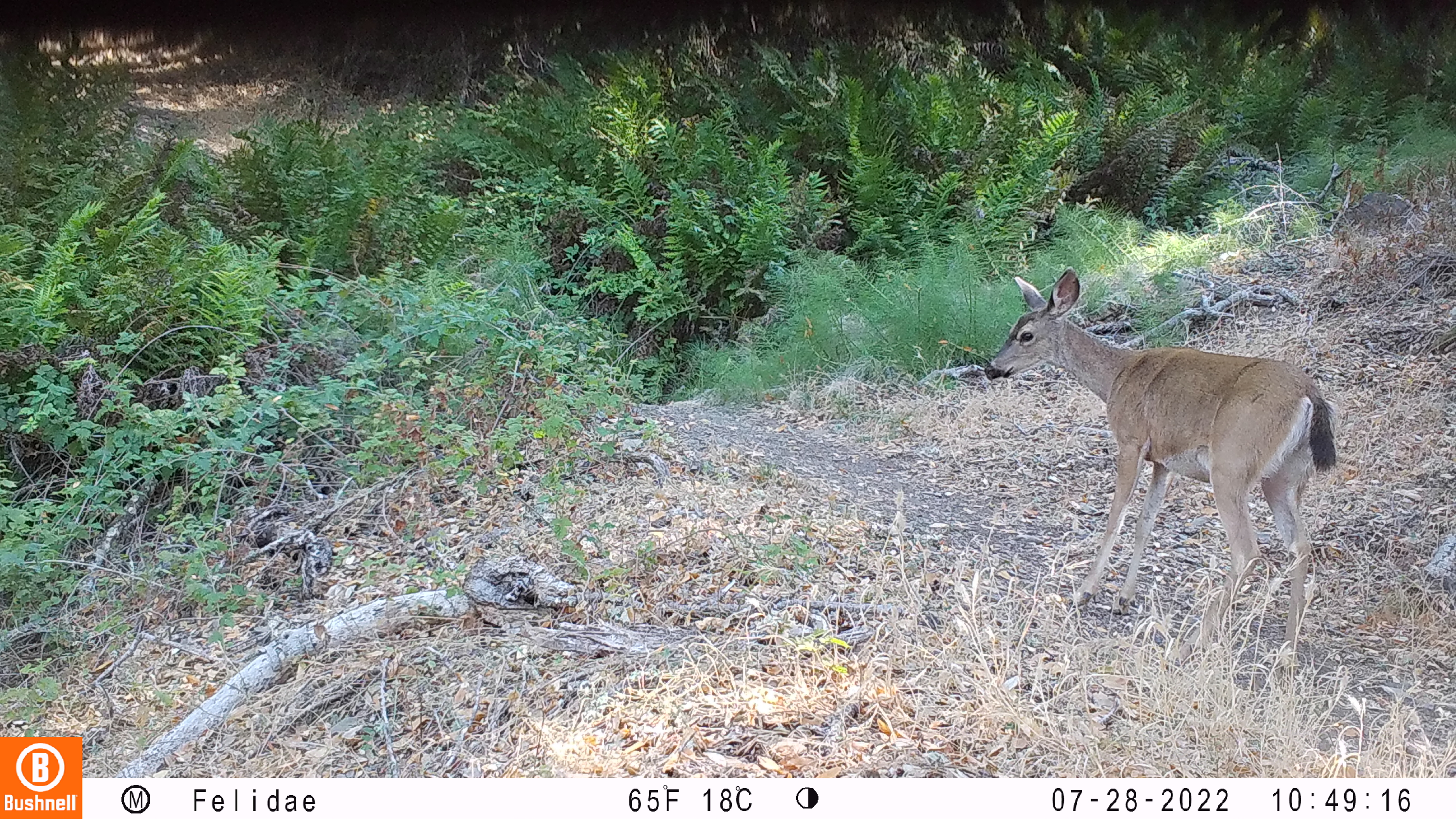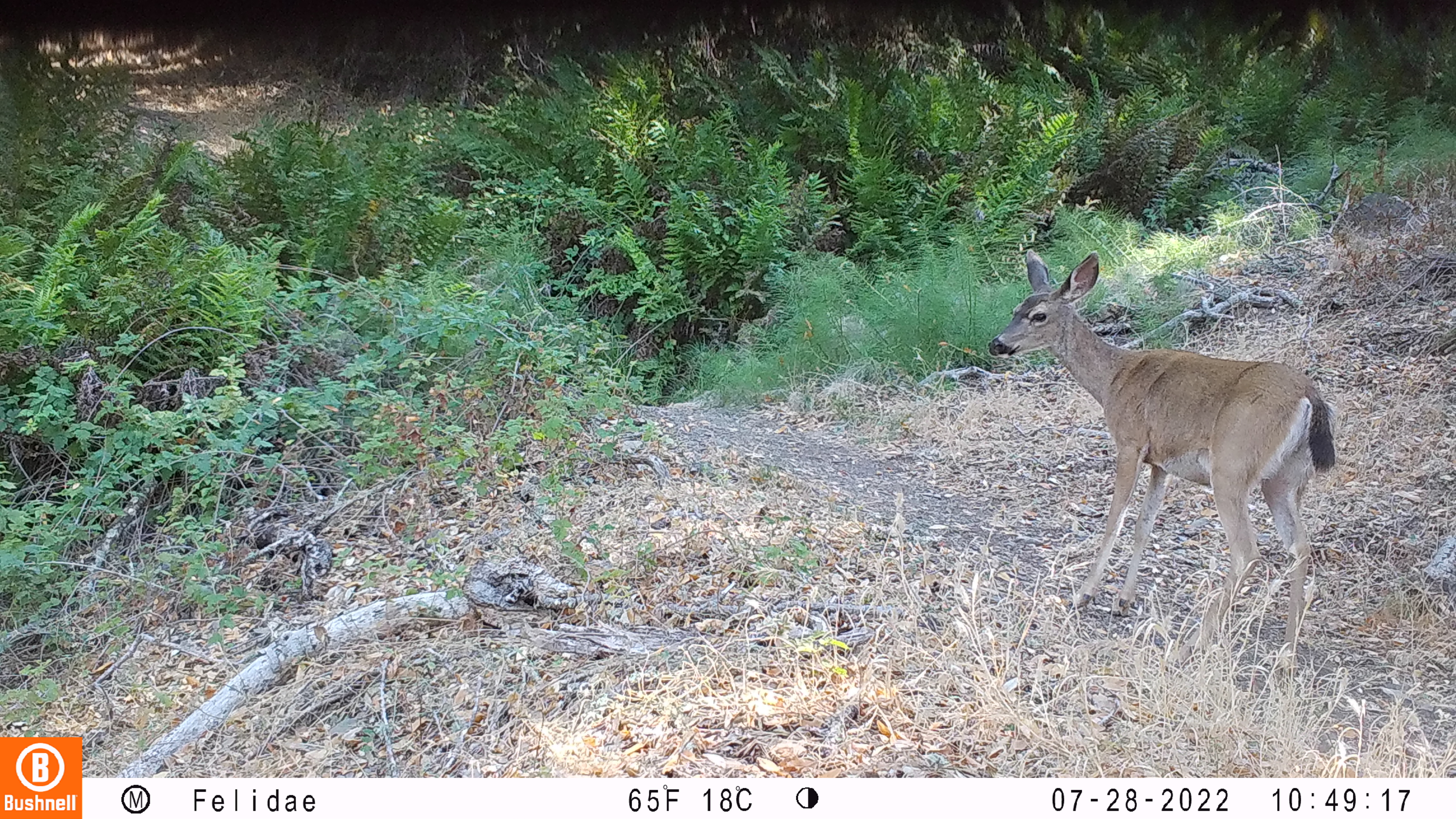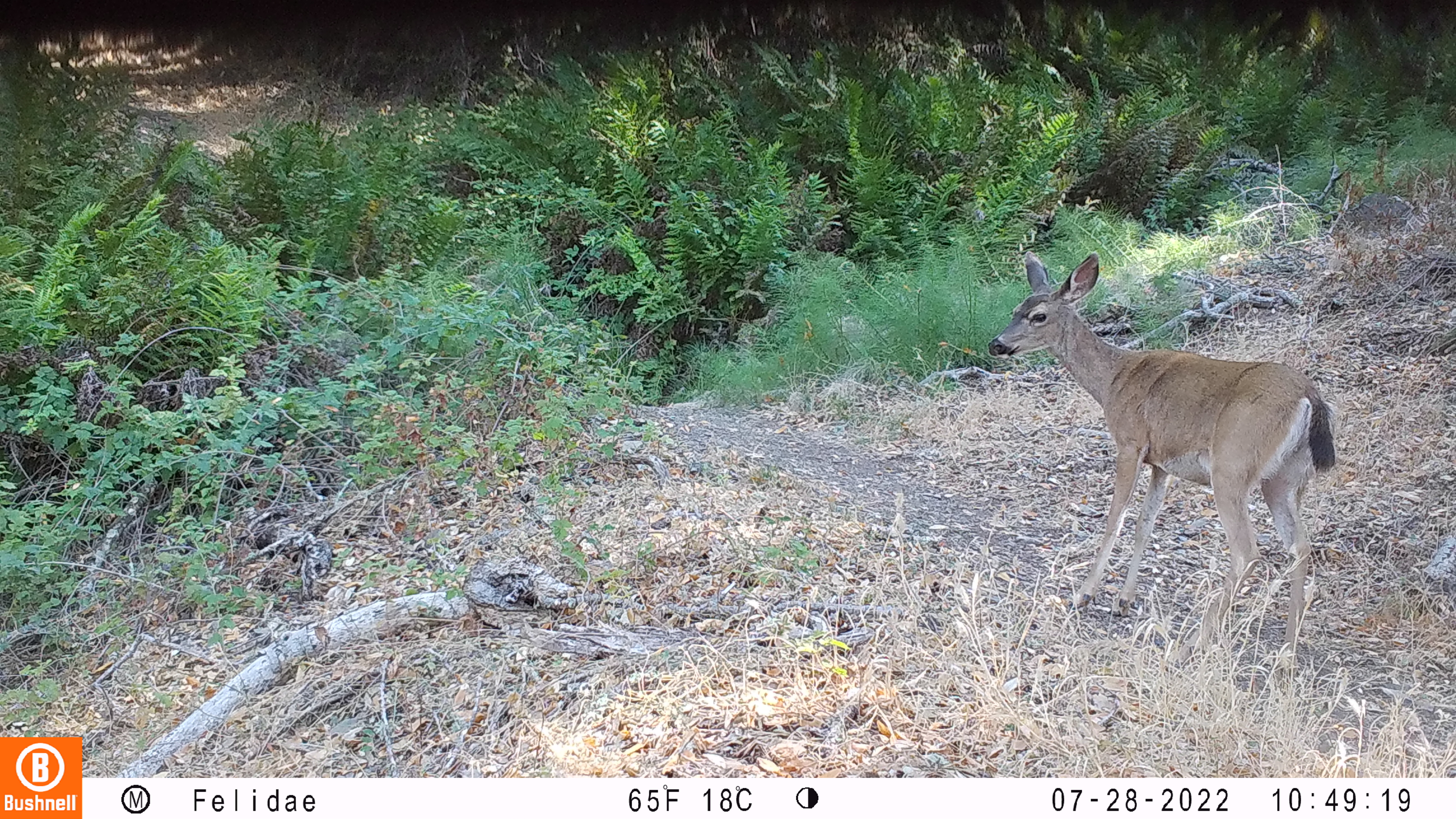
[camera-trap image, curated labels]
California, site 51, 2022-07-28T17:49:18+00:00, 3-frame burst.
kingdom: Animalia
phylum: Chordata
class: Mammalia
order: Artiodactyla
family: Cervidae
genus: Odocoileus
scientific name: Odocoileus hemionus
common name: mule deer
Mule deer (Odocoileus hemionus).